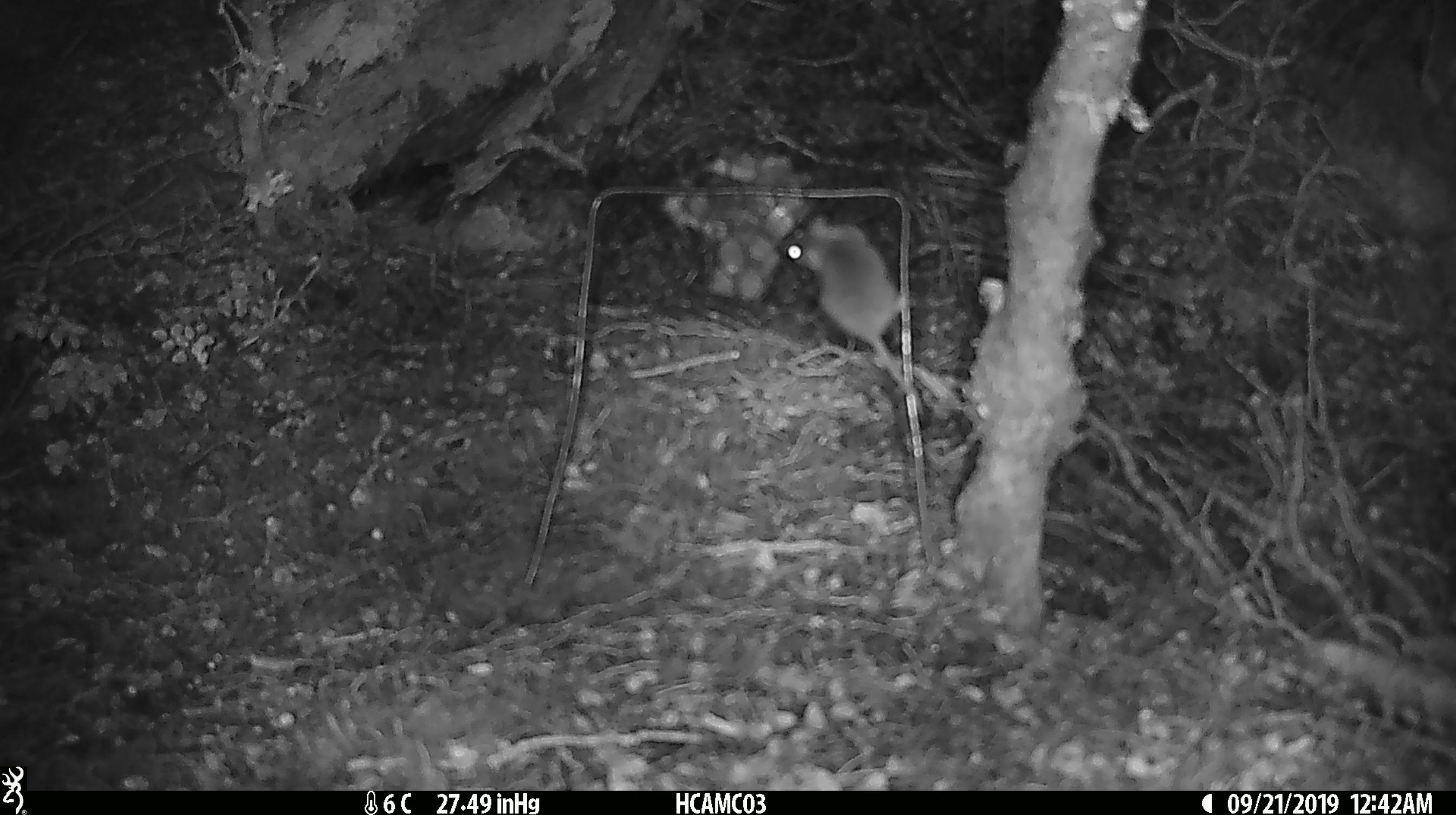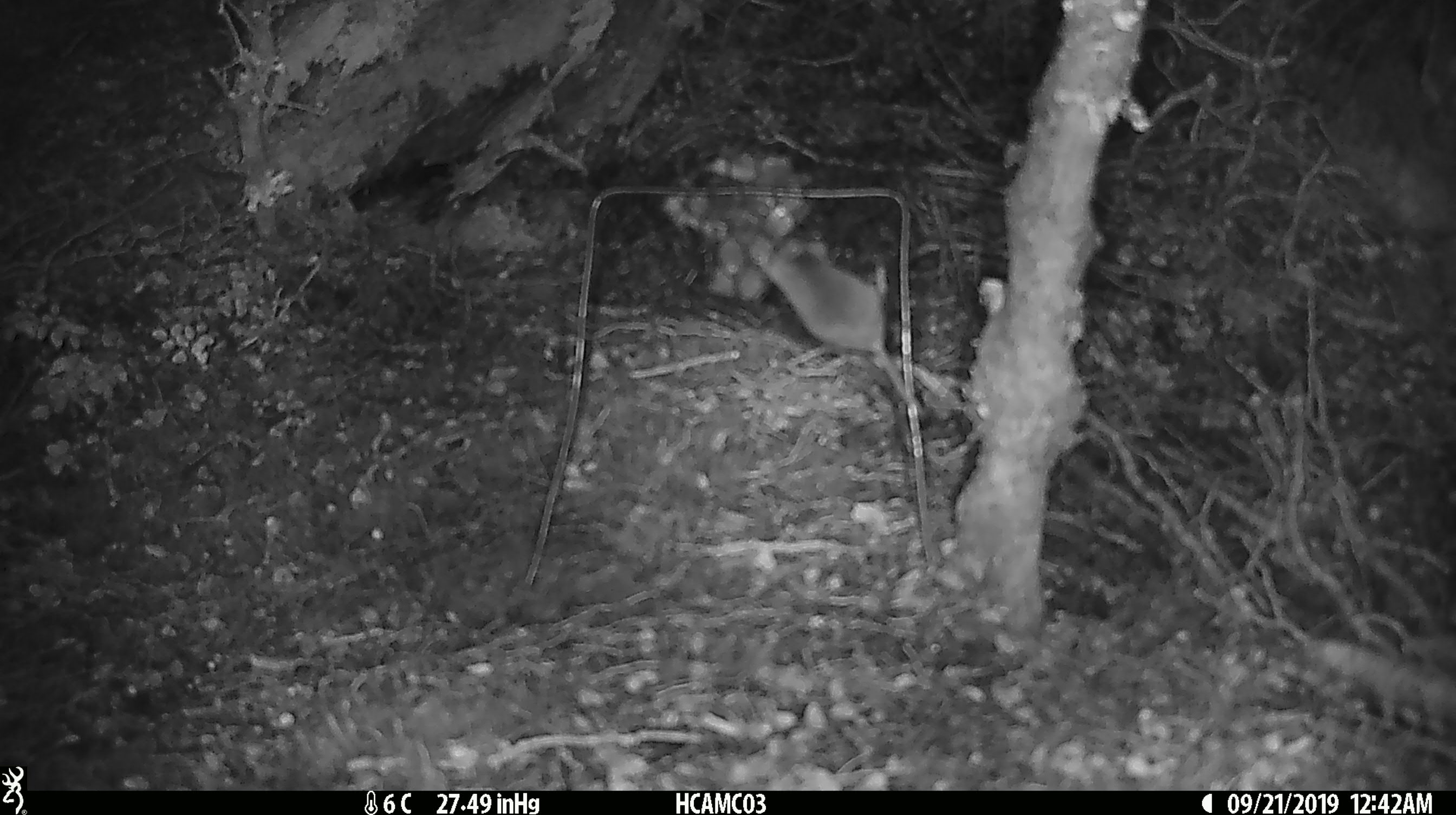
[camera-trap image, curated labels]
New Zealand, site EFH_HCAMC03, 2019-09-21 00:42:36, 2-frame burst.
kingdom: Animalia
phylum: Chordata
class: Mammalia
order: Rodentia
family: Muridae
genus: Mus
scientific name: Mus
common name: mouse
Mouse (Mus).